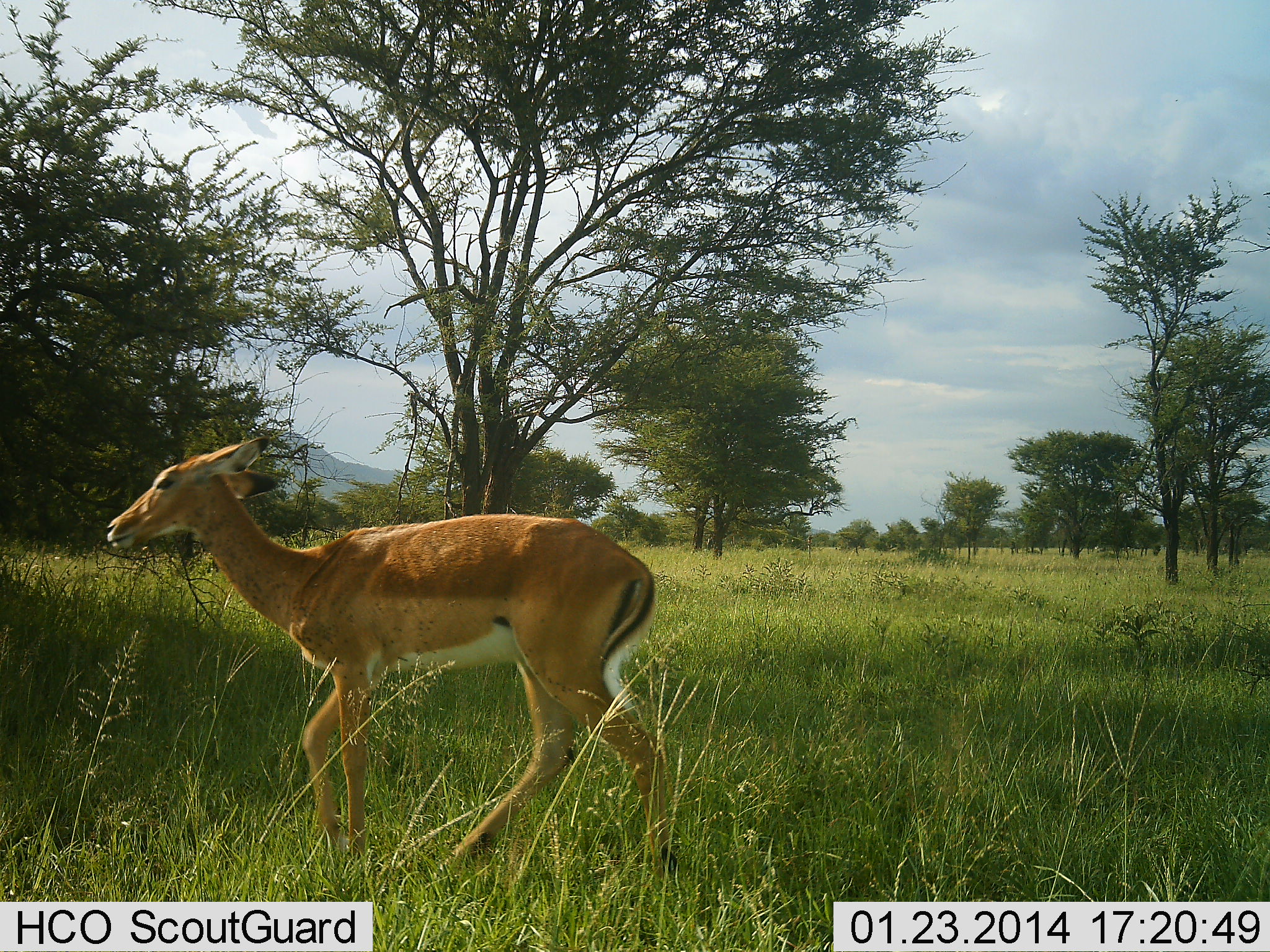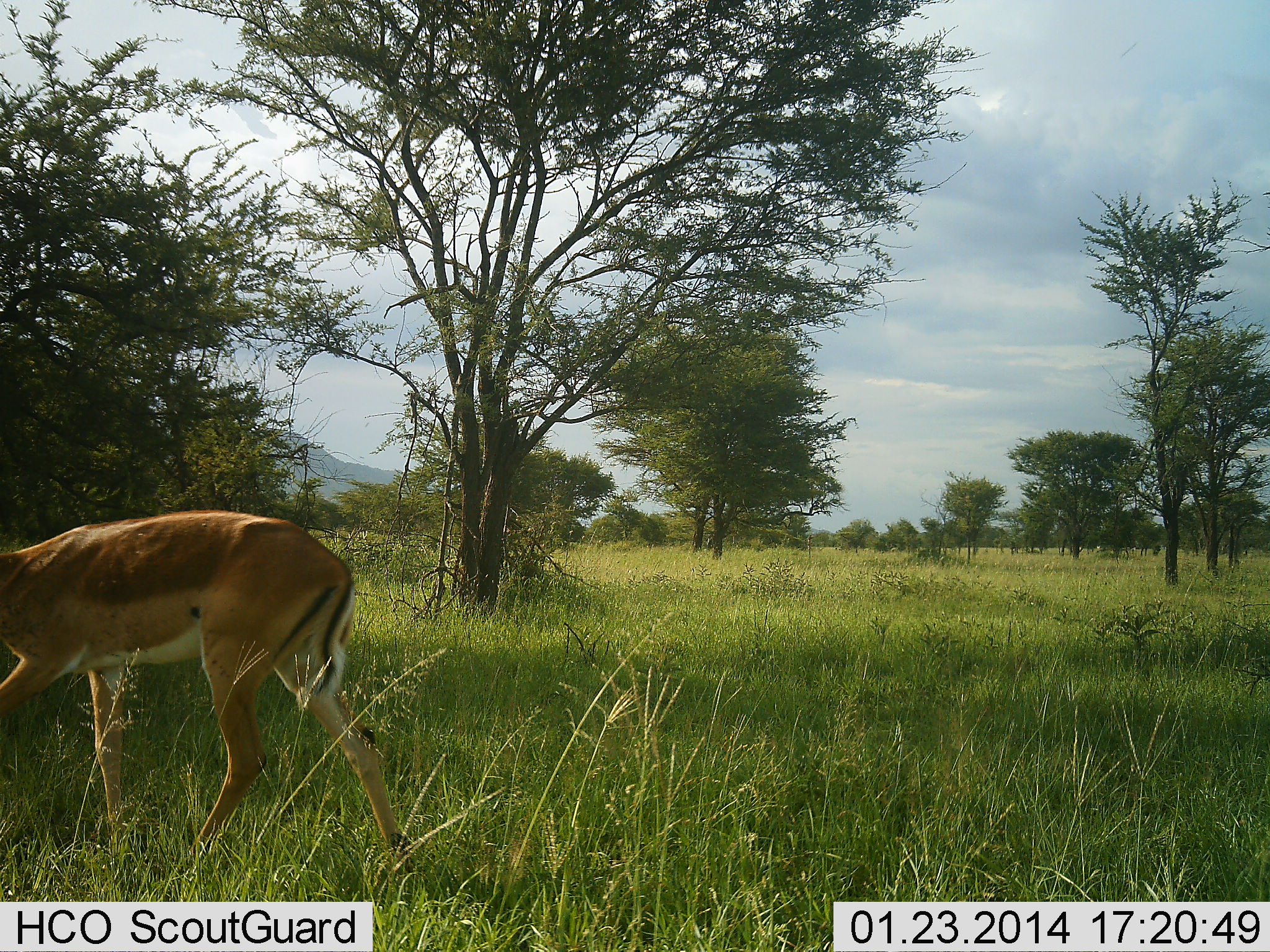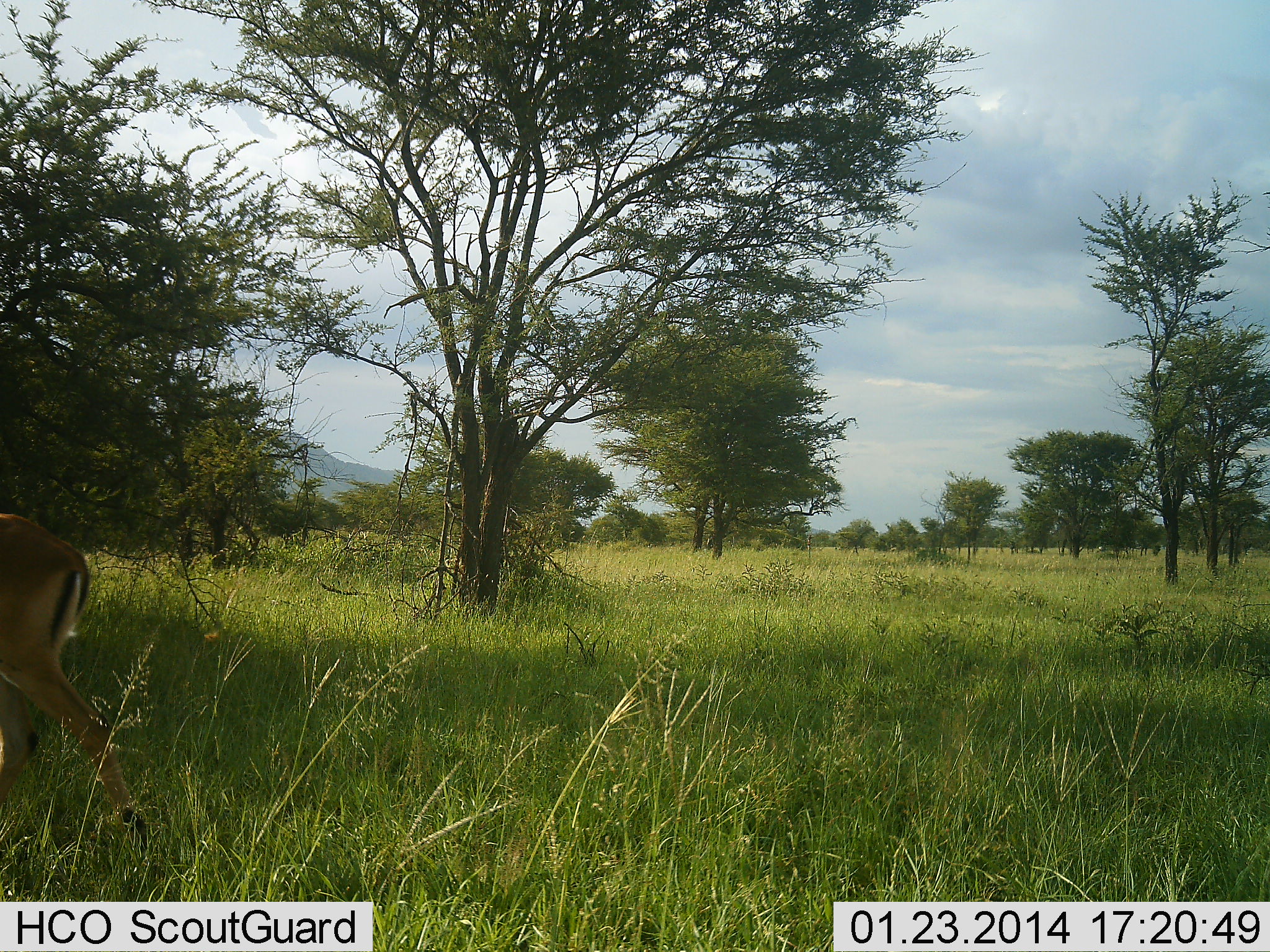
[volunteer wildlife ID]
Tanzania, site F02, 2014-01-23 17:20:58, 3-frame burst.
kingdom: Animalia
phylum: Chordata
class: Mammalia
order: Artiodactyla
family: Bovidae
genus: Aepyceros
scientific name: Aepyceros melampus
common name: impala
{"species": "impala (Aepyceros melampus)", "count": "1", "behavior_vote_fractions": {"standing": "0%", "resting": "0%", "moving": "100%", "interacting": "0%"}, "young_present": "0%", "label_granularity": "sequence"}